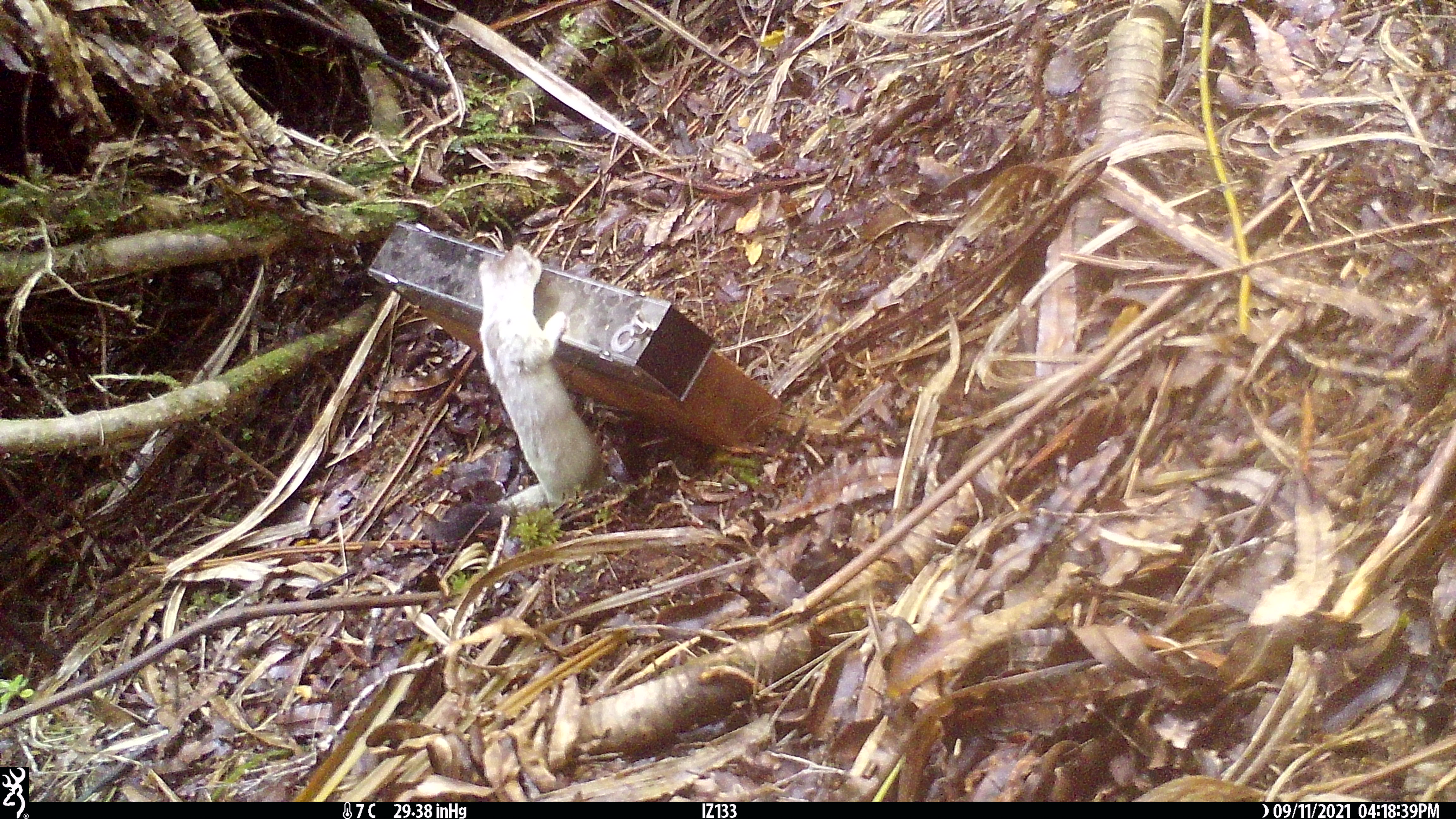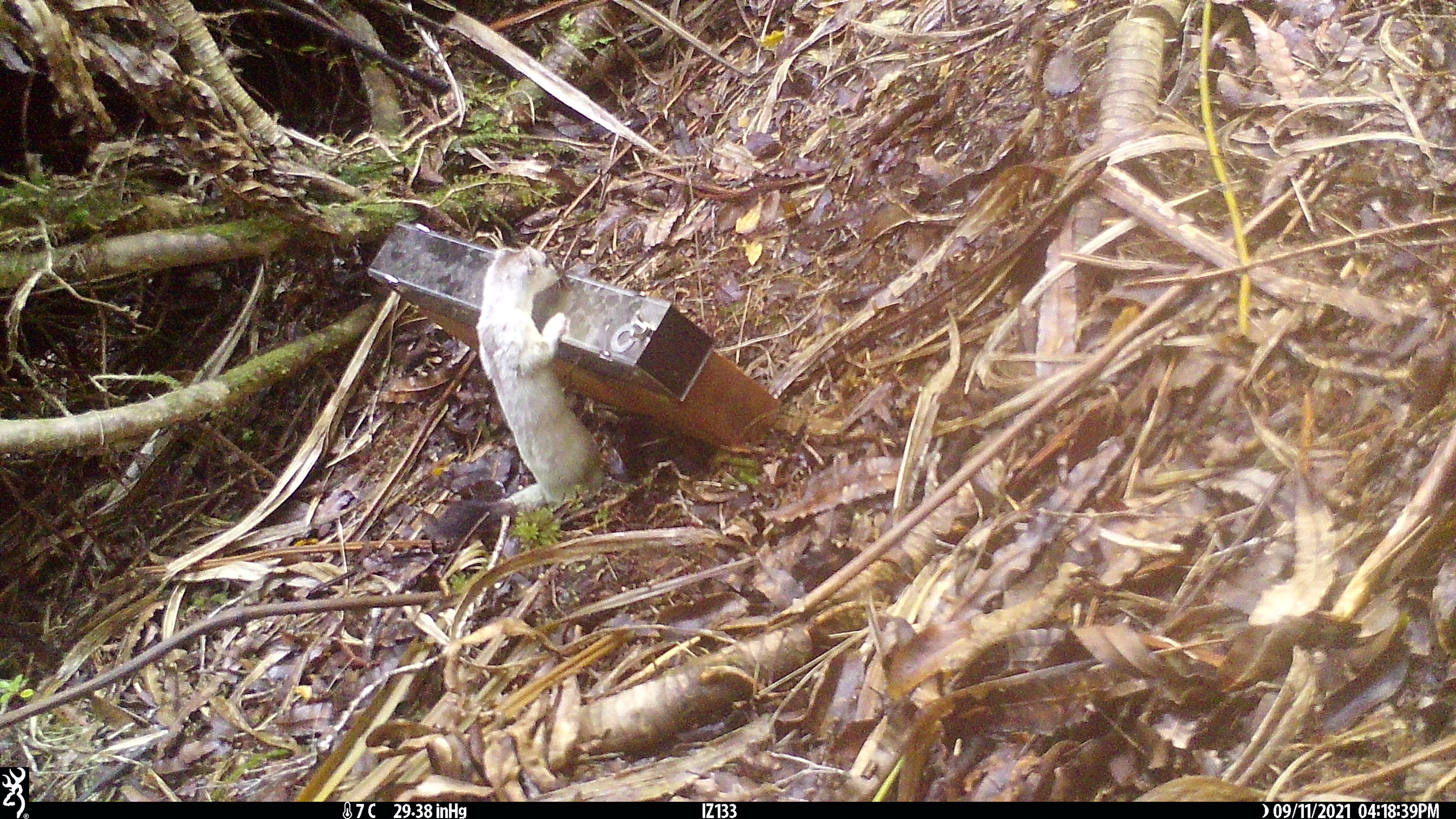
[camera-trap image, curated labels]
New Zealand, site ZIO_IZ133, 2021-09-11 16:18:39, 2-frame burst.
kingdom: Animalia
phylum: Chordata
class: Mammalia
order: Carnivora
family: Mustelidae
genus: Mustela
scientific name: Mustela erminea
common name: stoat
Stoat (Mustela erminea).